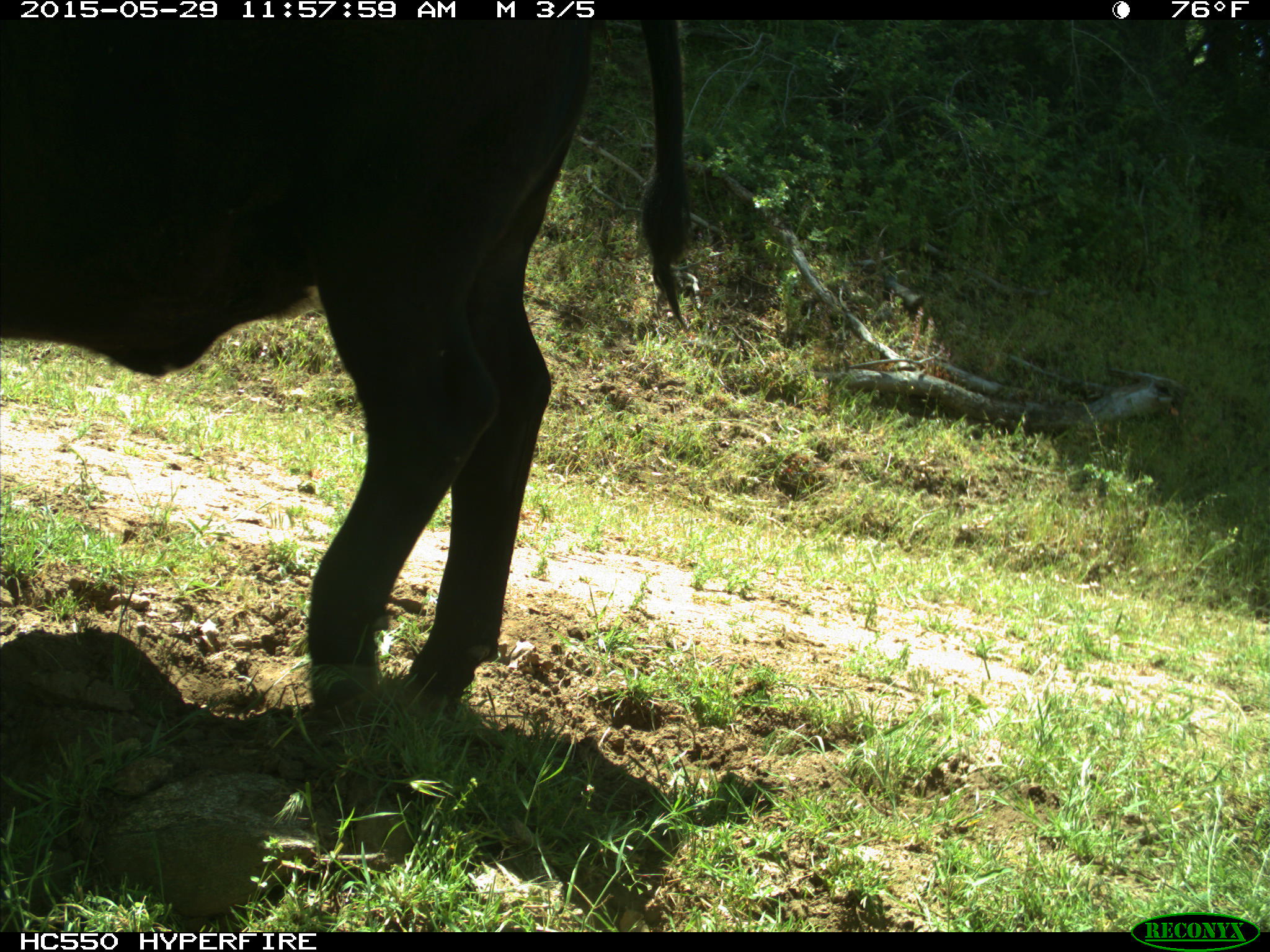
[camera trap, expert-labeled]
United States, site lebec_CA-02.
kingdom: Animalia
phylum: Chordata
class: Mammalia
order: Artiodactyla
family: Bovidae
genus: Bos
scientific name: Bos taurus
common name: domestic cow